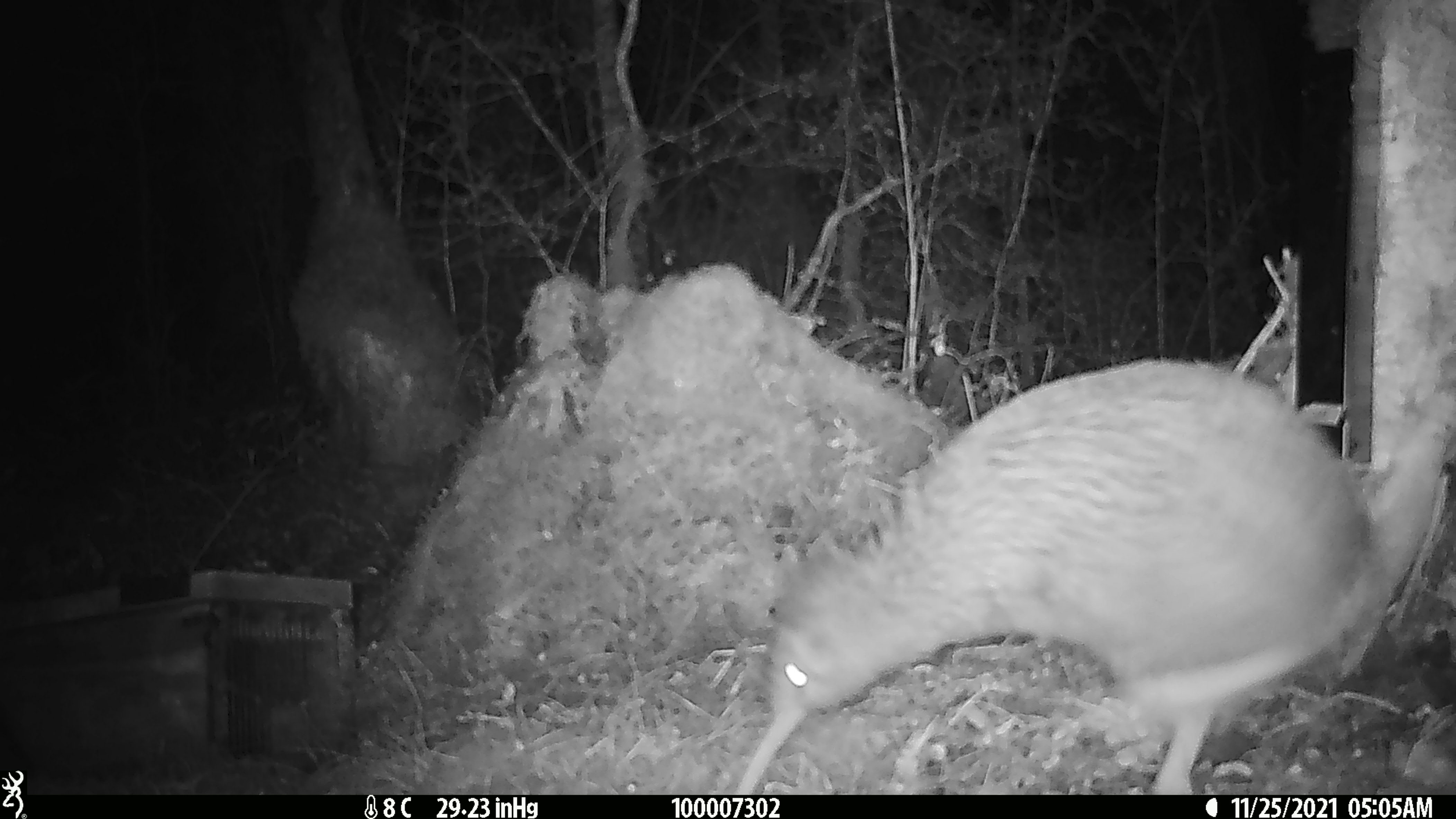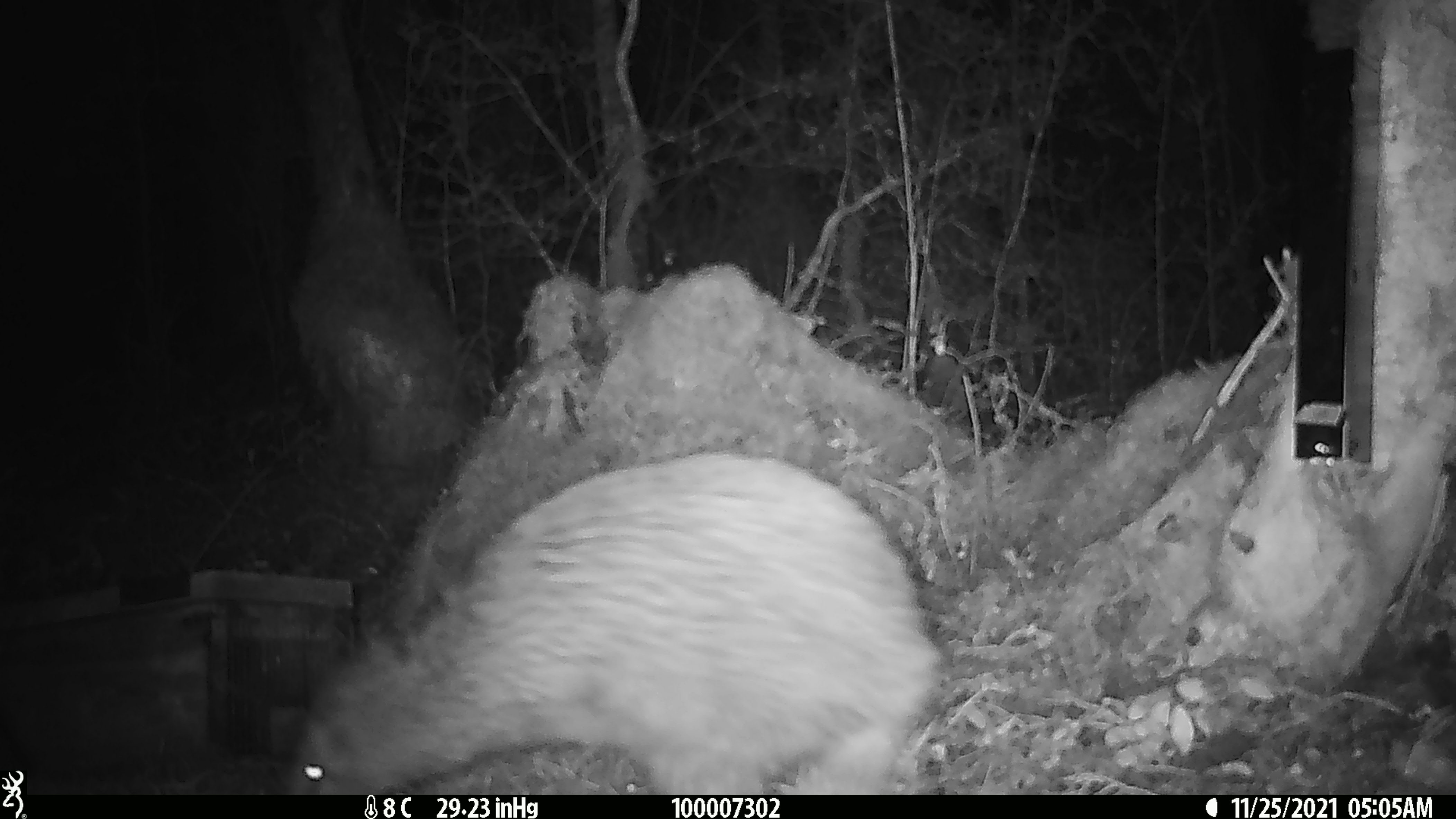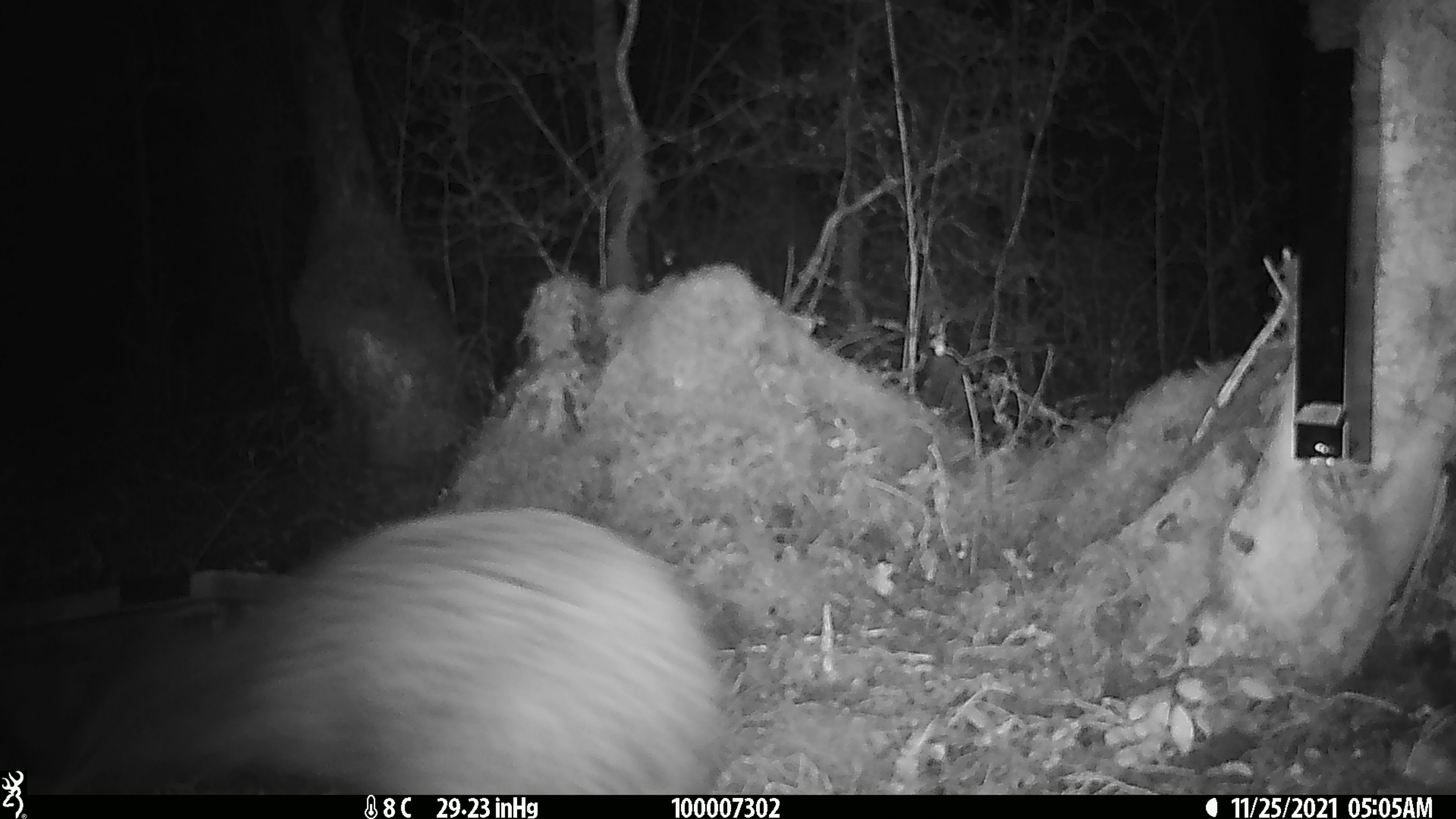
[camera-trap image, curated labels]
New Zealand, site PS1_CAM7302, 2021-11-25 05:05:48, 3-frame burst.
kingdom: Animalia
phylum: Chordata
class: Aves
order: Apterygiformes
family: Apterygidae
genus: Apteryx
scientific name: Apteryx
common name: kiwi